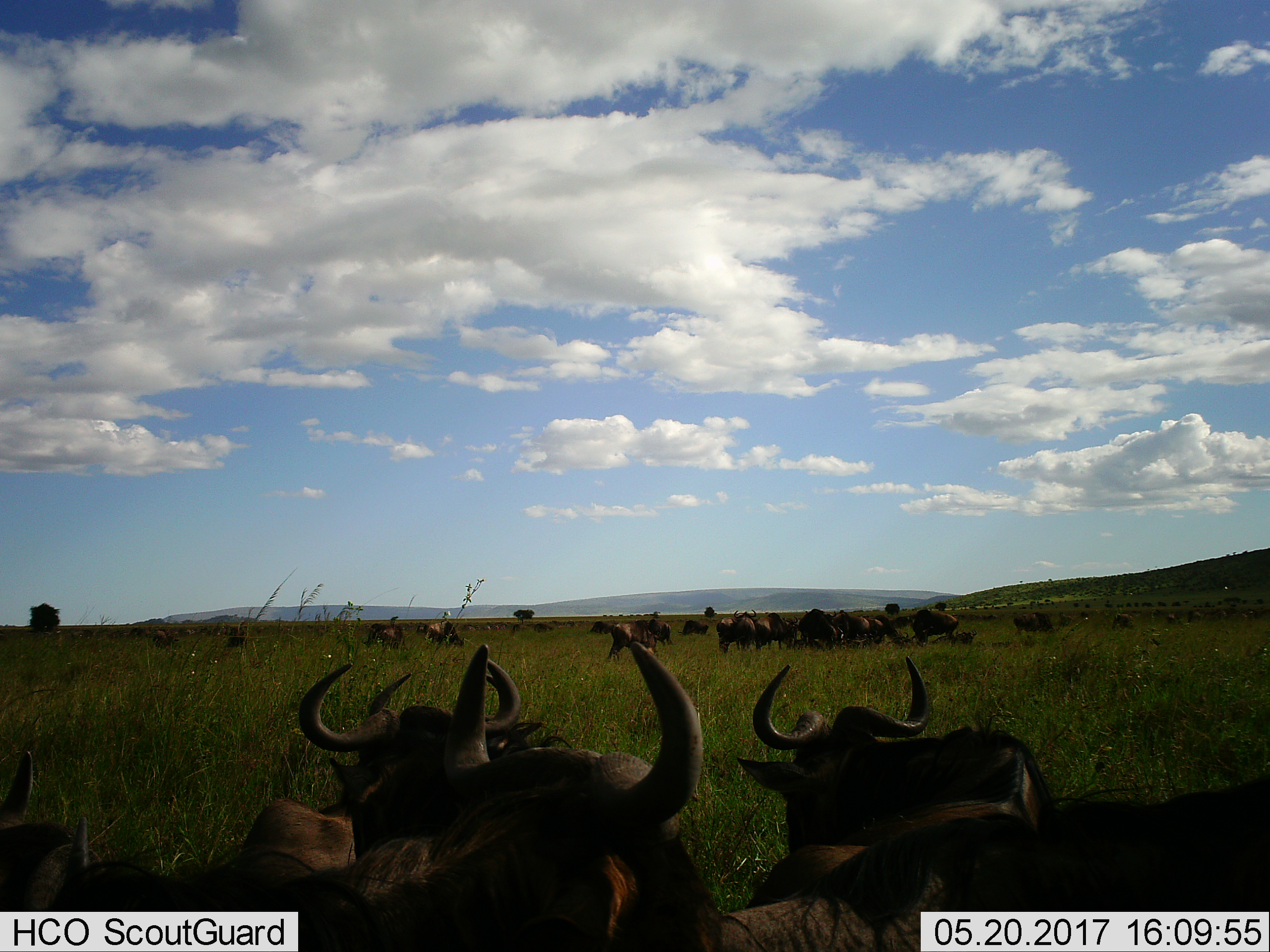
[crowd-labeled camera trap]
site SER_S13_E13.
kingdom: Animalia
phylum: Chordata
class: Mammalia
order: Artiodactyla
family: Bovidae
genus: Connochaetes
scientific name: Connochaetes taurinus taurinus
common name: blue wildebeest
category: wildebeestblue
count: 11-50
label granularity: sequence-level